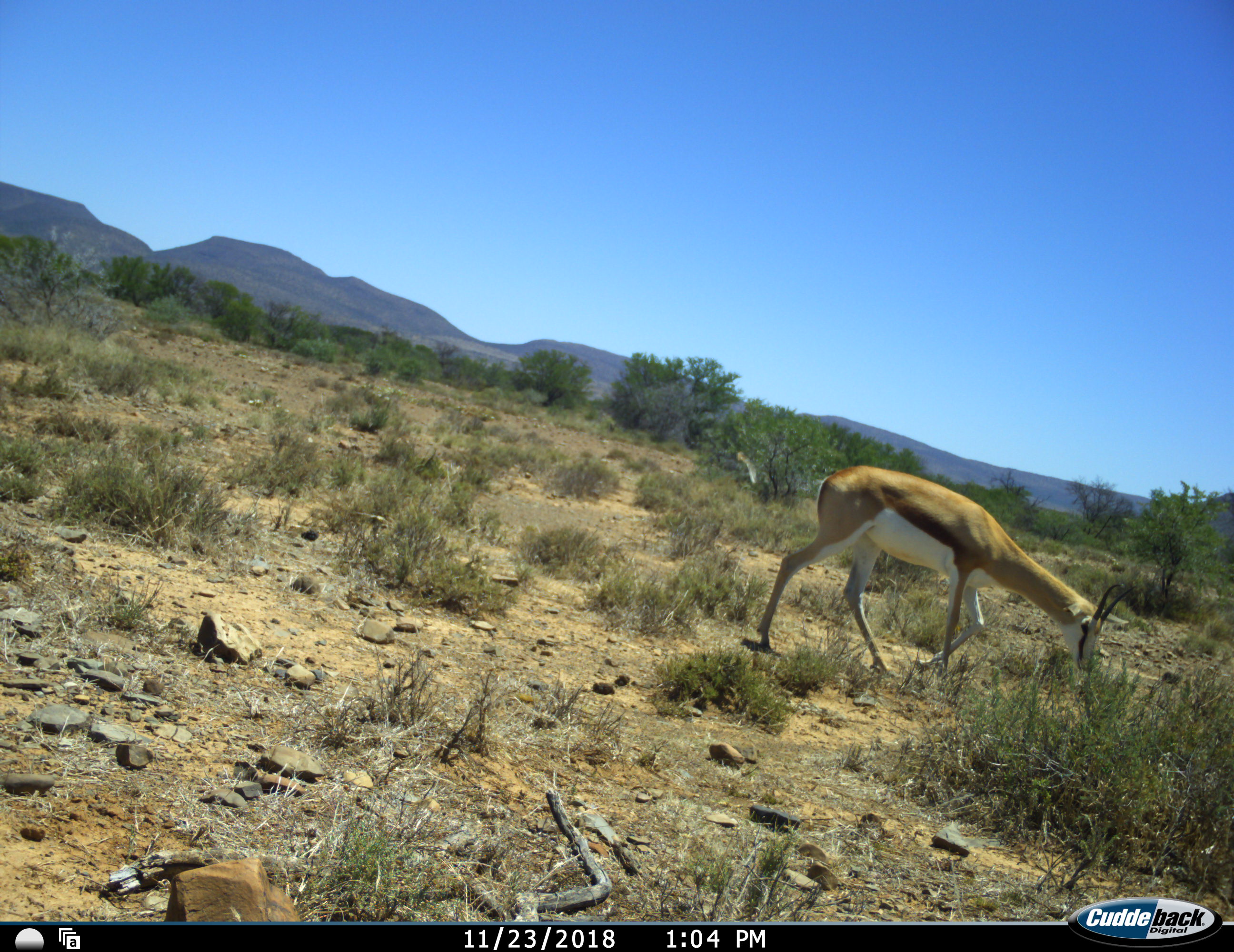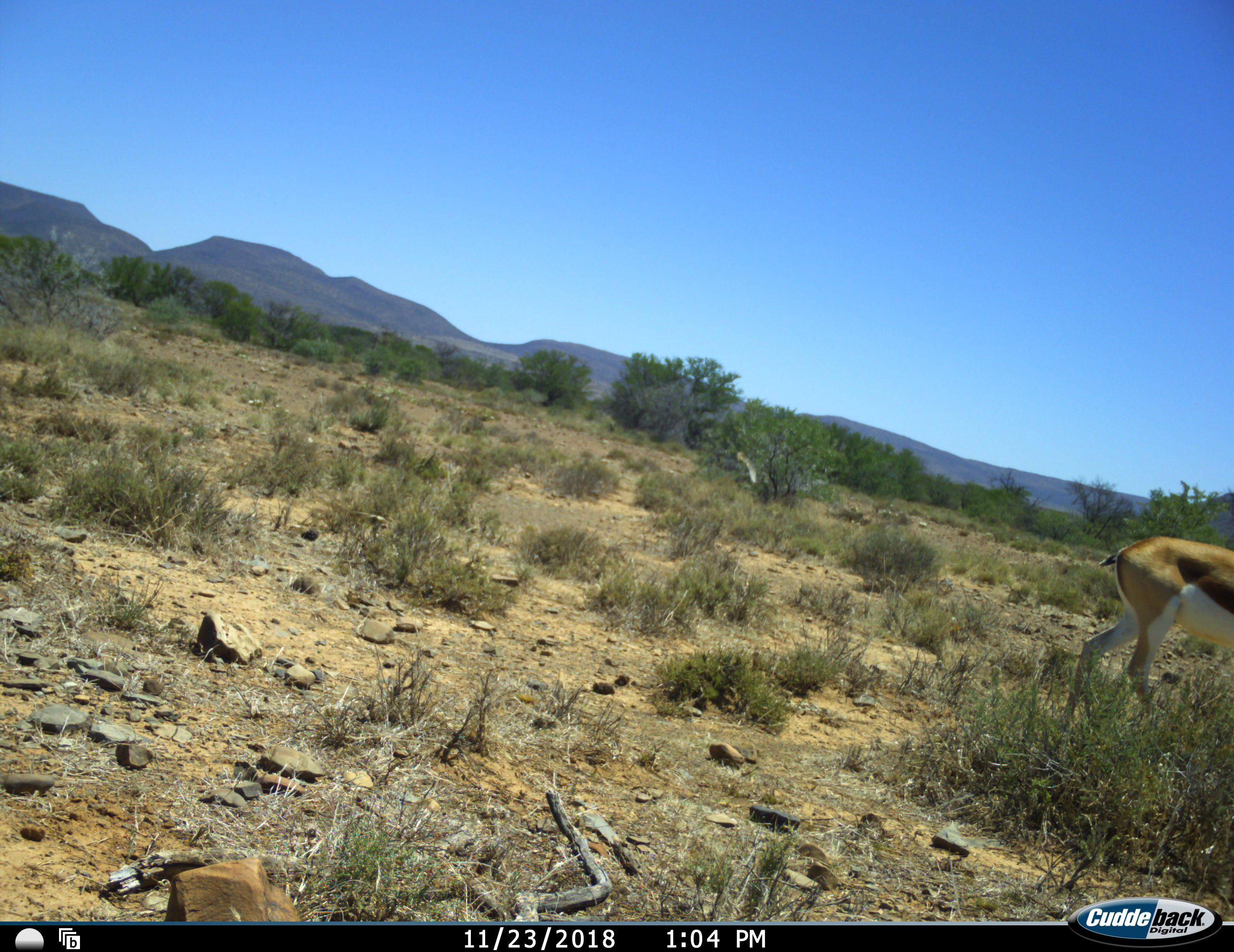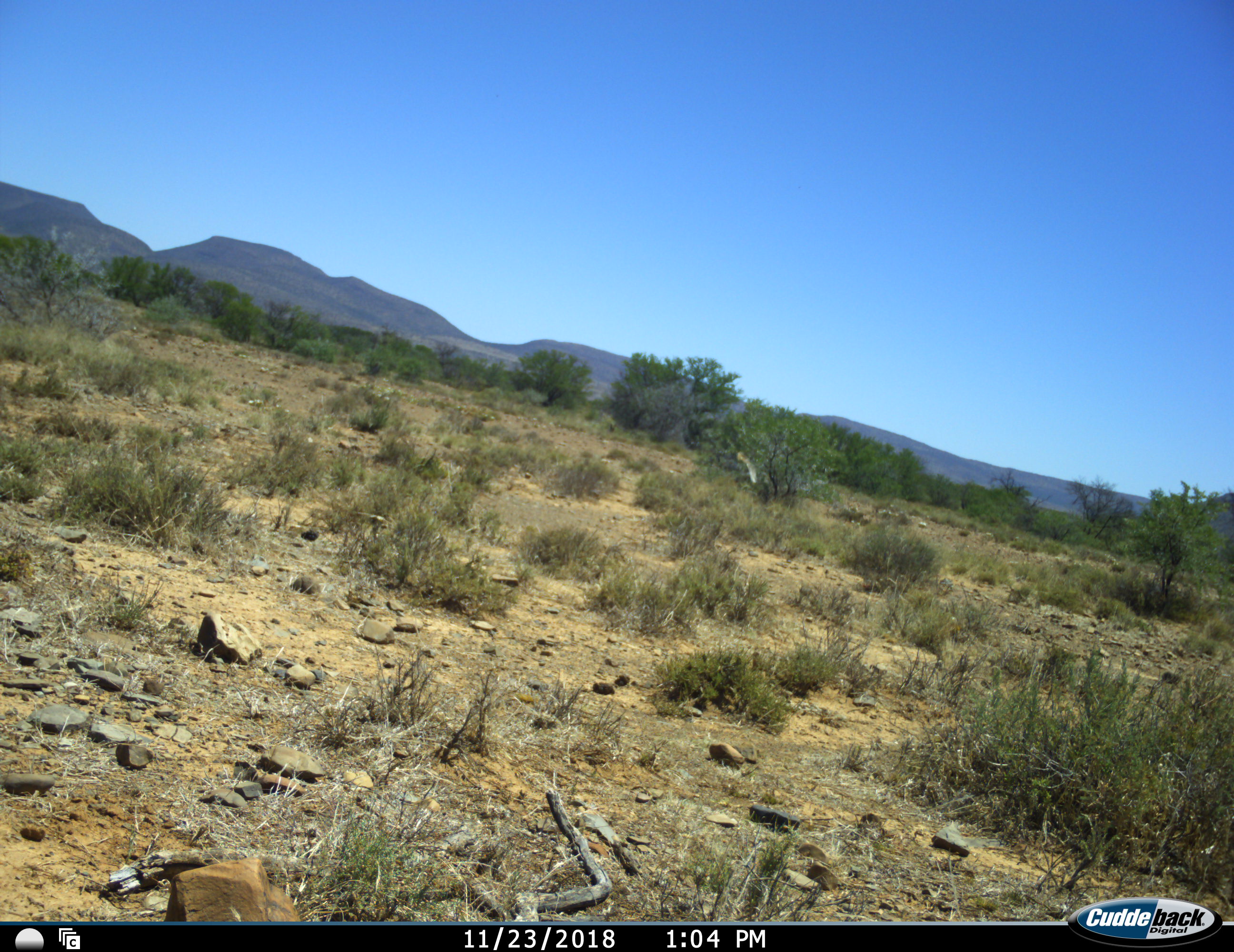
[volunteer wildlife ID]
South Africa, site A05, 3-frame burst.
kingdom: Animalia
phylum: Chordata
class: Mammalia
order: Artiodactyla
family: Bovidae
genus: Antidorcas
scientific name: Antidorcas marsupialis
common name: springbok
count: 1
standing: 0%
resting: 0%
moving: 80%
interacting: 0%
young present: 0%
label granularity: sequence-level